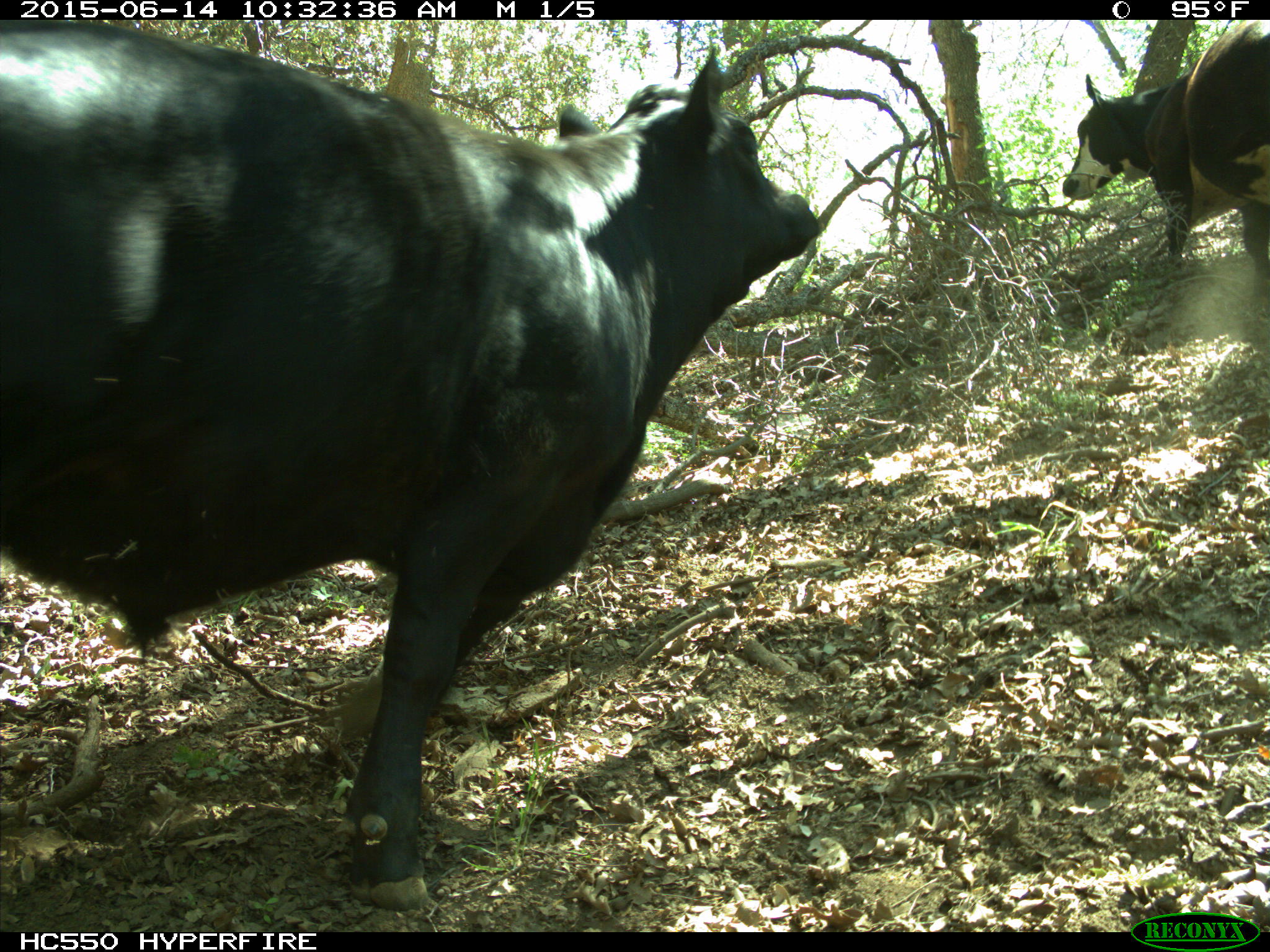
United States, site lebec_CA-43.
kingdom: Animalia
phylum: Chordata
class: Mammalia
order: Artiodactyla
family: Bovidae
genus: Bos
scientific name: Bos taurus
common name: domestic cow